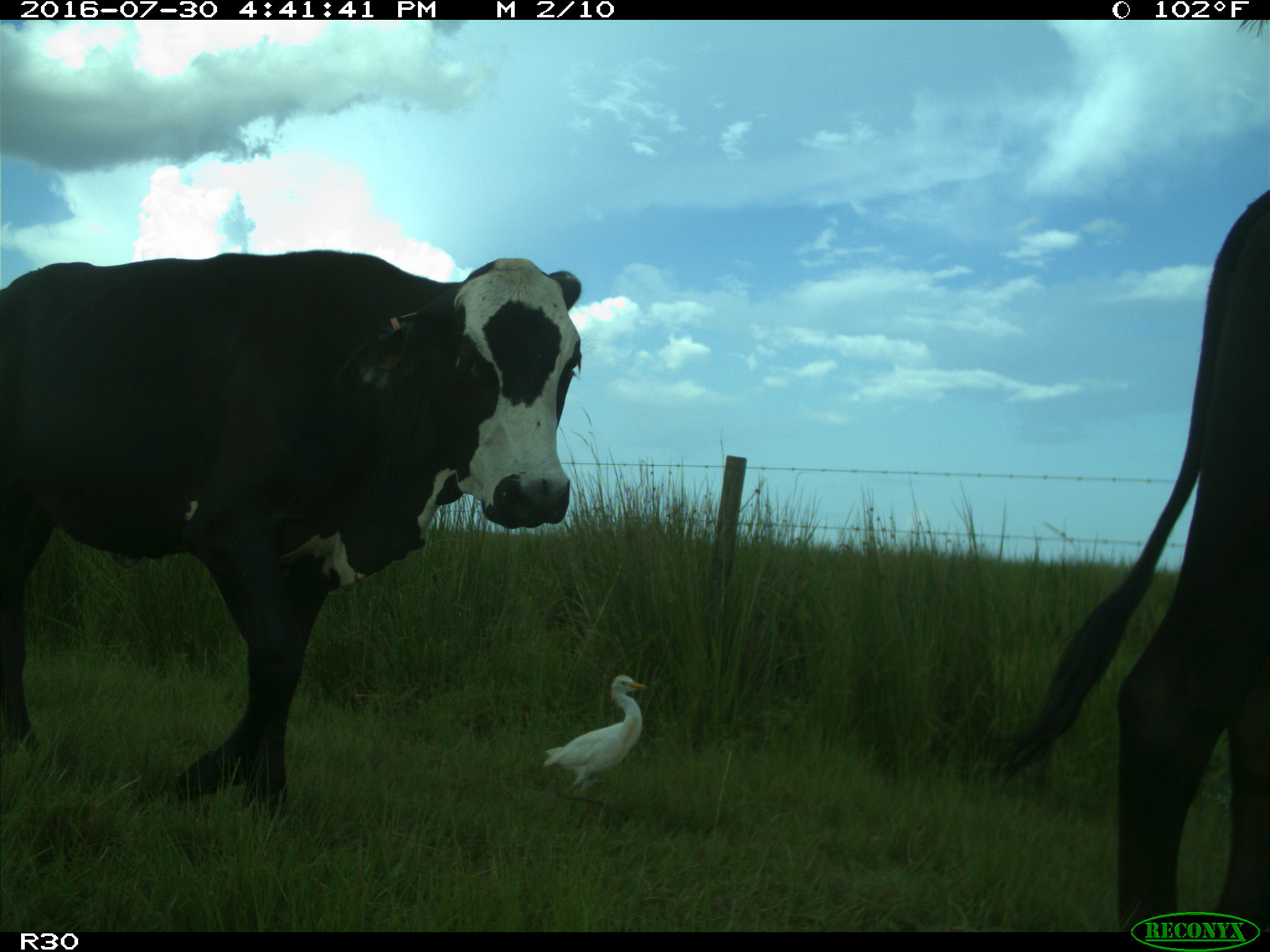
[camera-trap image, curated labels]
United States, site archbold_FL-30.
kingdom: Animalia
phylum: Chordata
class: Mammalia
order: Artiodactyla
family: Bovidae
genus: Bos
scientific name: Bos taurus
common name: domestic cow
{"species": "Bos taurus (domestic cow)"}